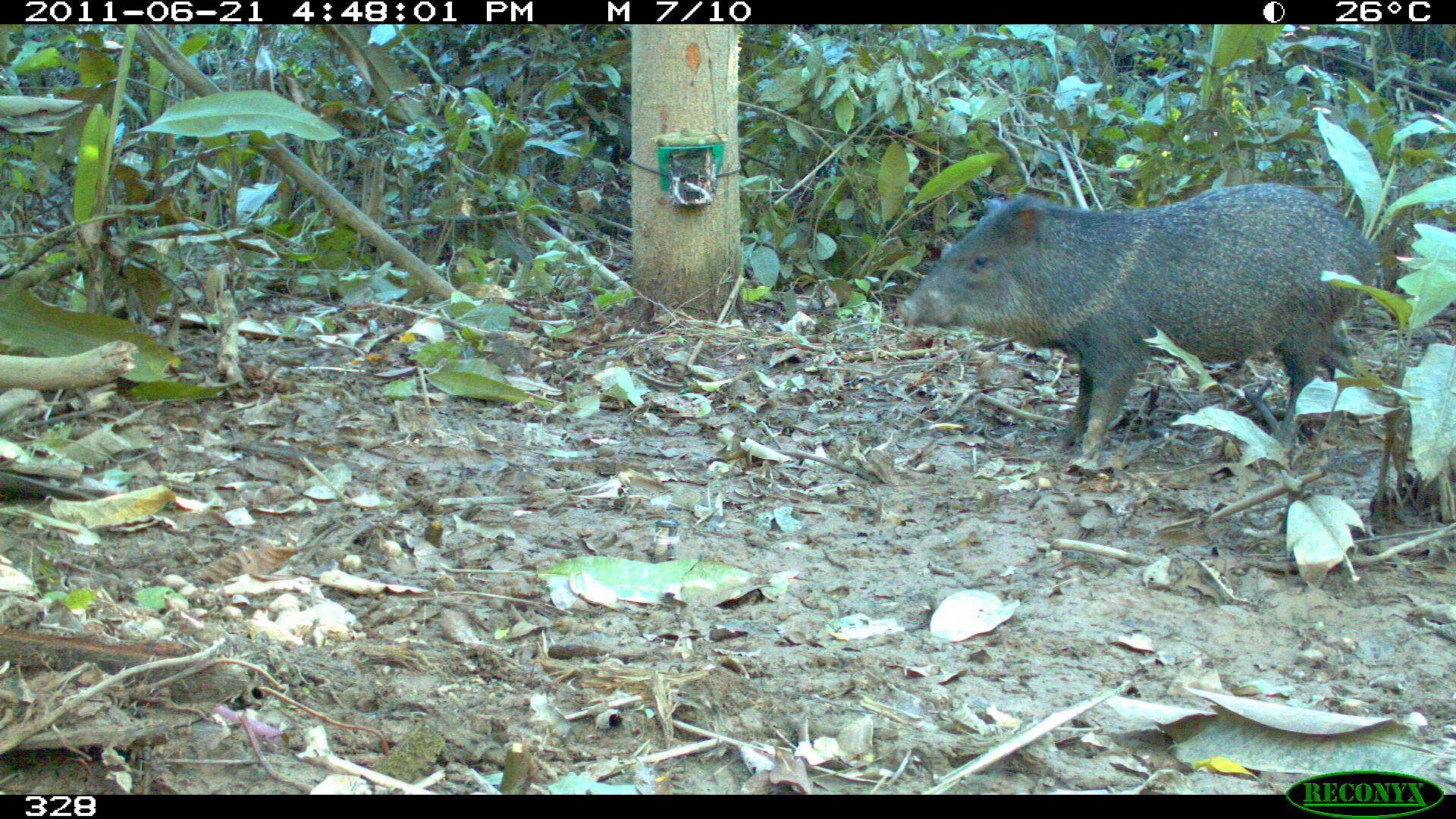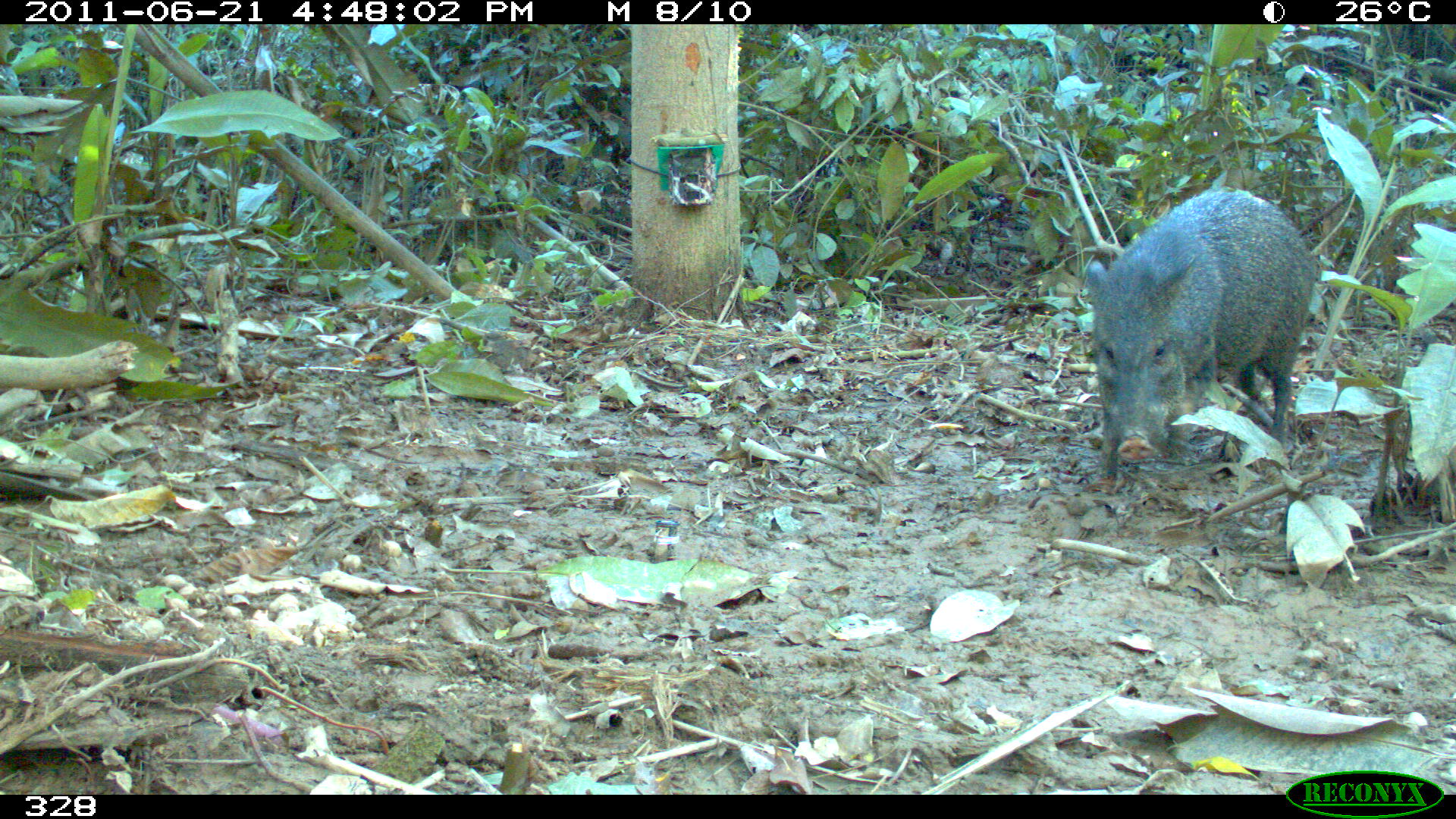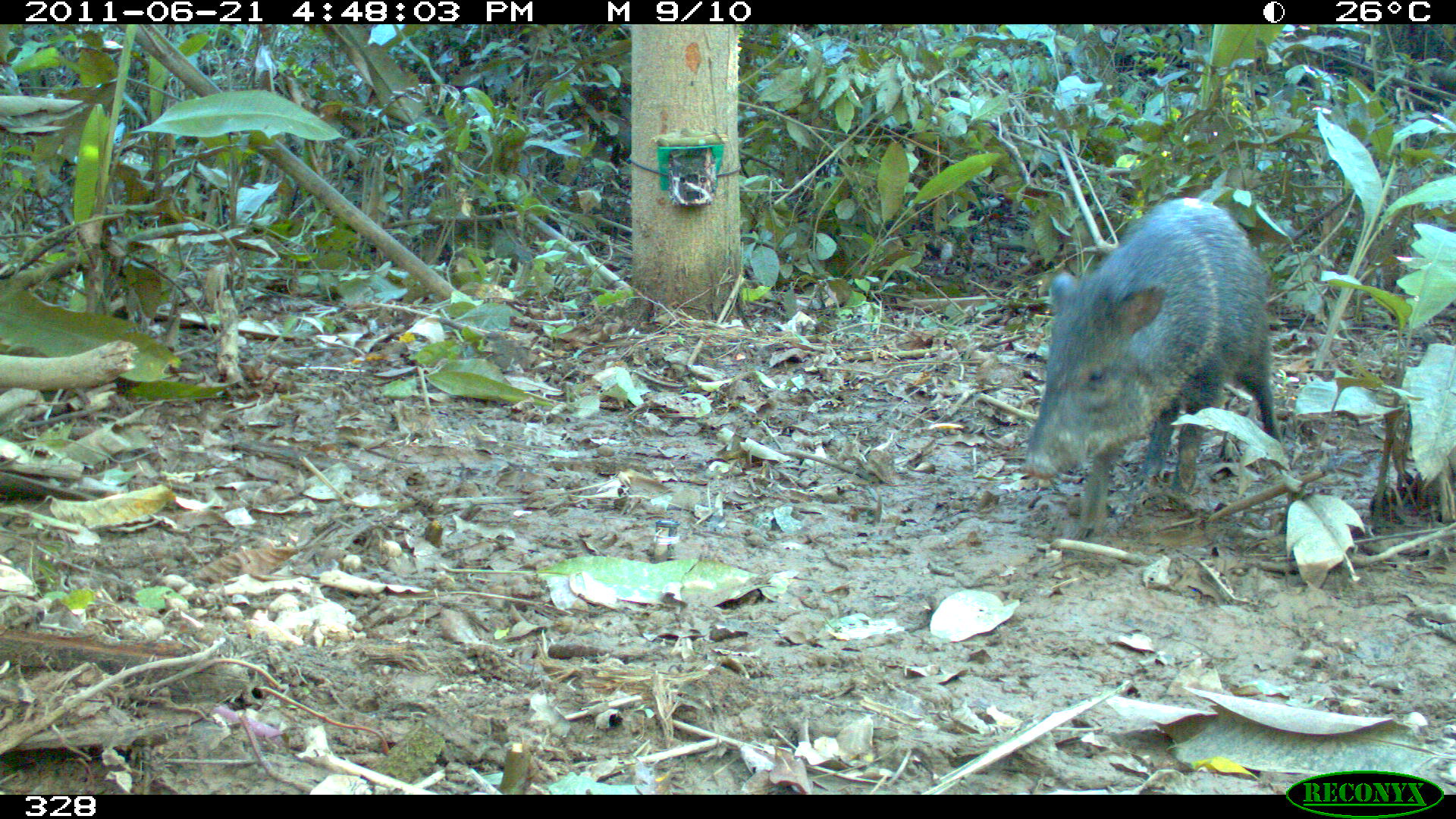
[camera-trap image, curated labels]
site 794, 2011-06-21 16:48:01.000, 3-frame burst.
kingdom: Animalia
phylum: Chordata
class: Mammalia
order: Artiodactyla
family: Tayassuidae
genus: Pecari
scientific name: Pecari tajacu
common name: collared peccary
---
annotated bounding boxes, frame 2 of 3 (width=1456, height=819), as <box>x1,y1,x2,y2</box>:
pecari tajacu: <box>1084,186,1321,495</box>